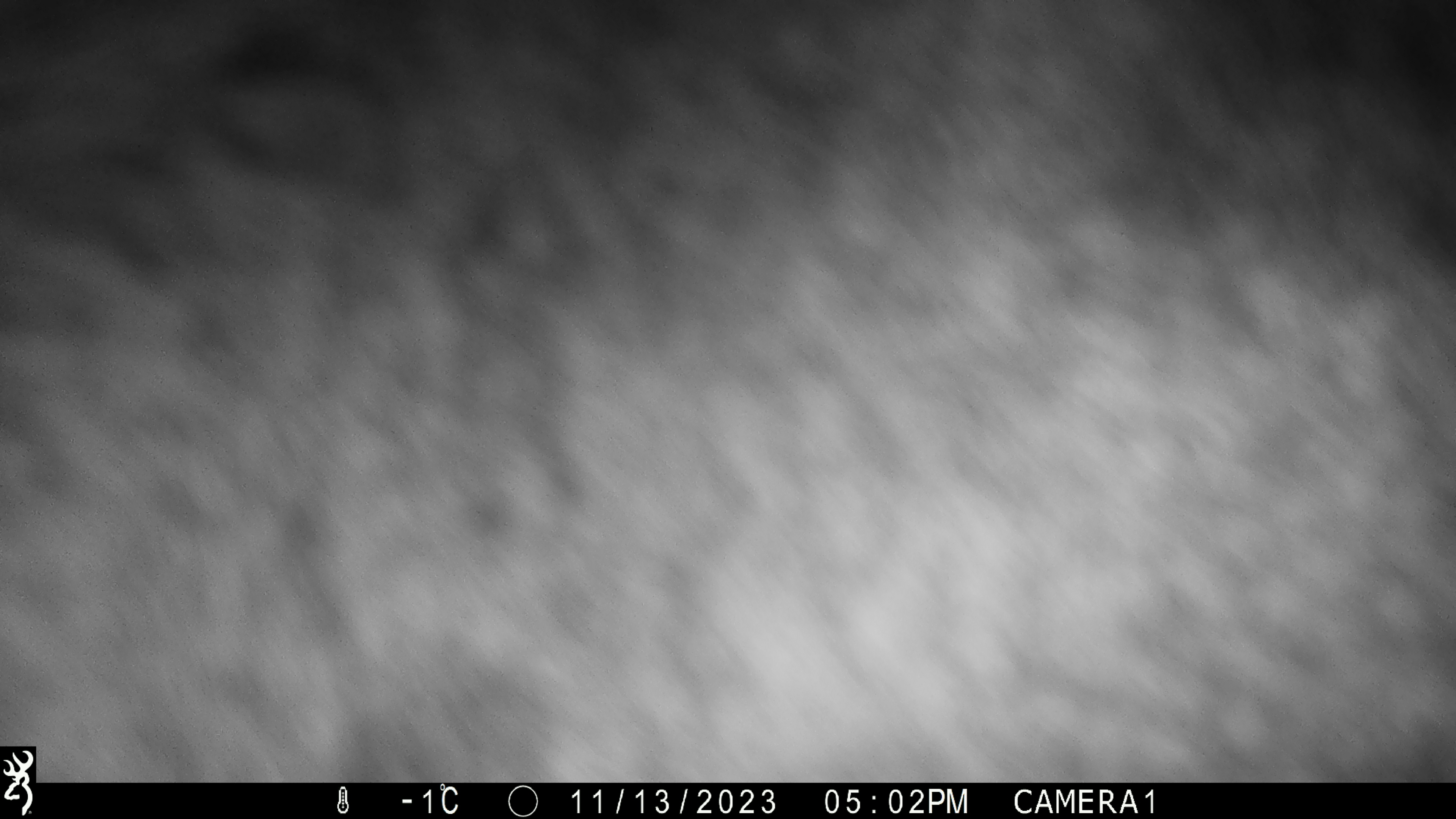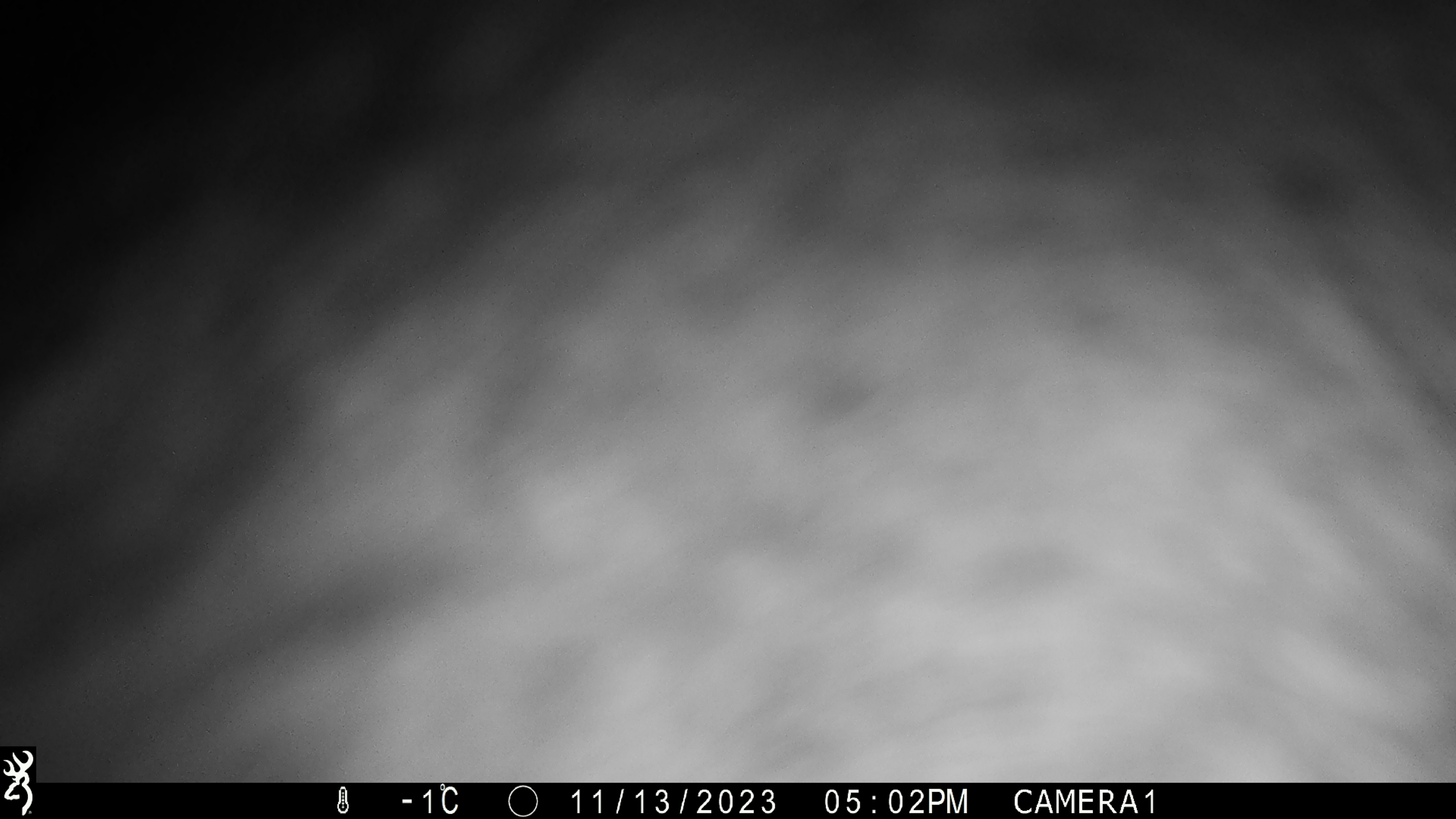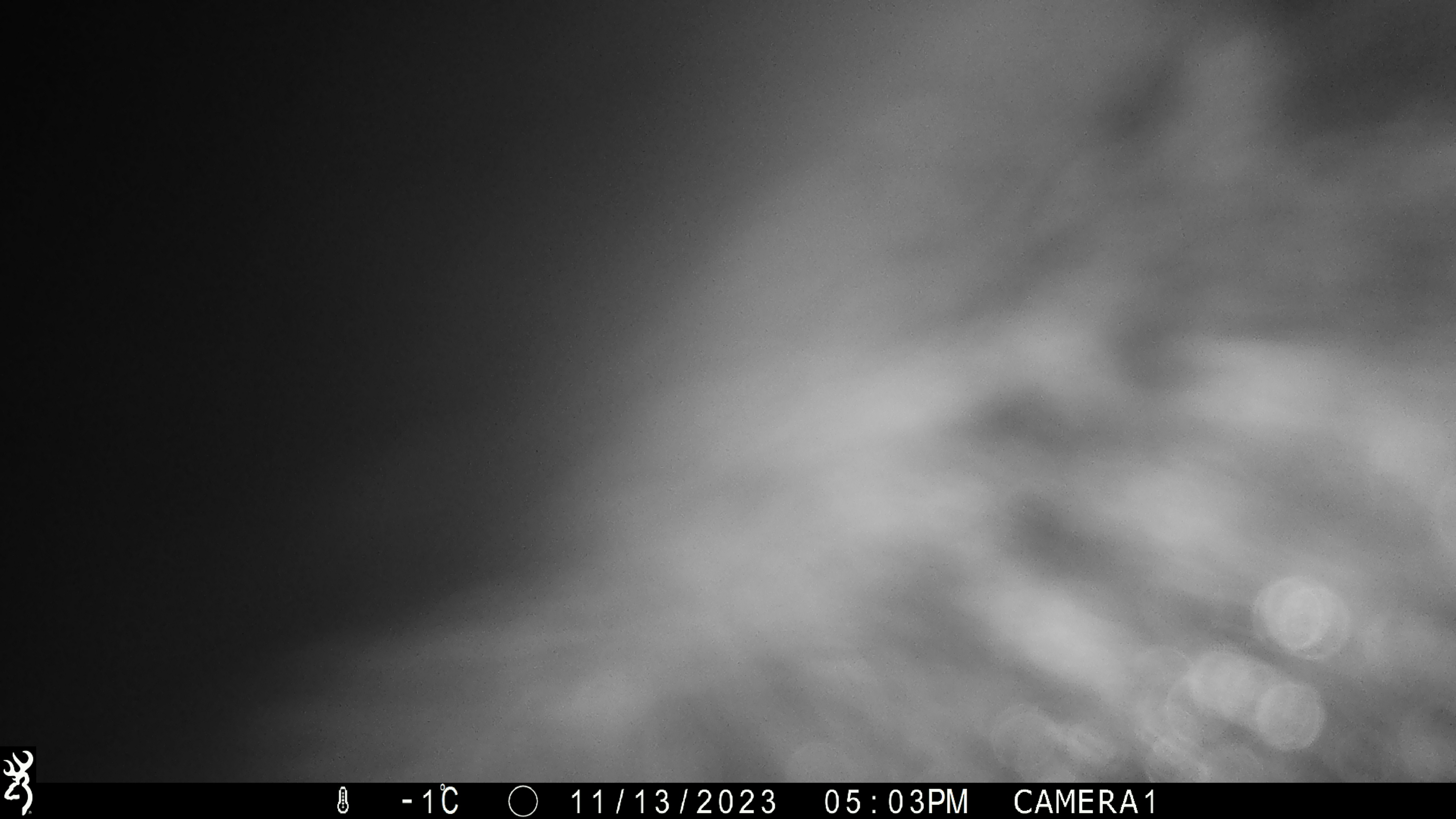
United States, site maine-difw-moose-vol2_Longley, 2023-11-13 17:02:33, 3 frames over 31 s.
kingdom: Animalia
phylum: Chordata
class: Mammalia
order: Artiodactyla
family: Cervidae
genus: Alces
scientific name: Alces alces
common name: moose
Moose (Alces alces).